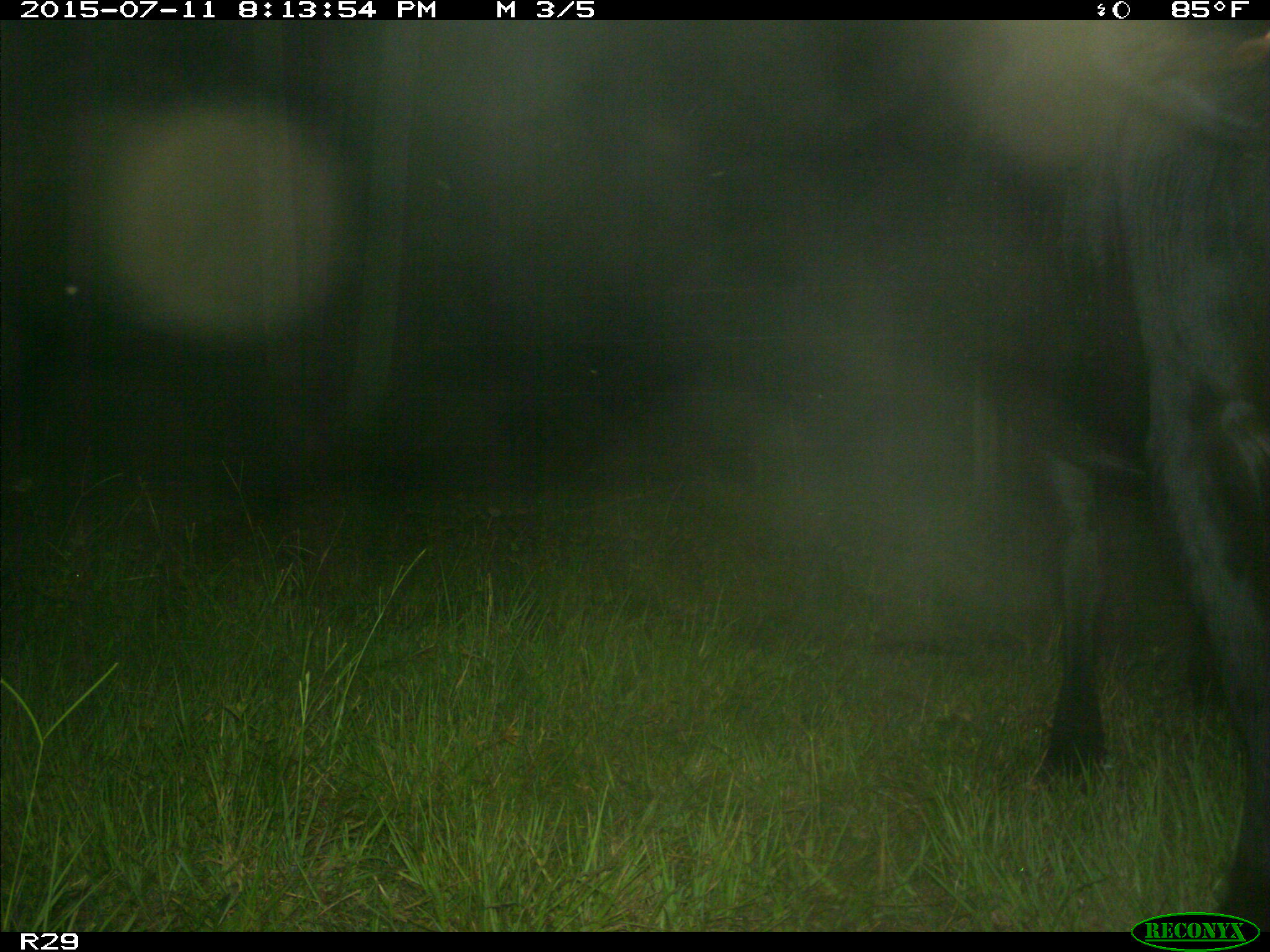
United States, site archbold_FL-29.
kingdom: Animalia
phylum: Chordata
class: Mammalia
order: Artiodactyla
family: Bovidae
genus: Bos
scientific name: Bos taurus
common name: domestic cow